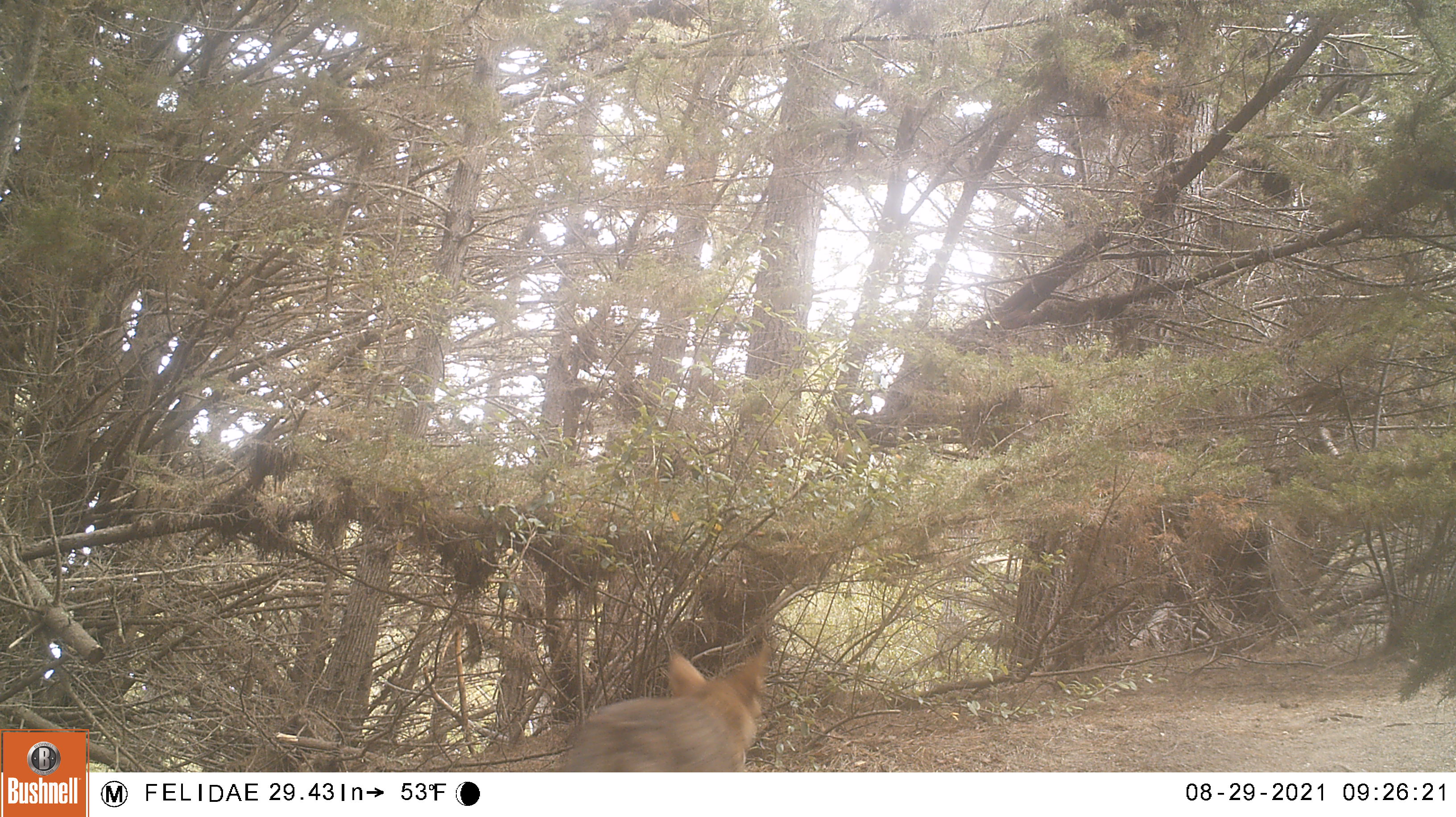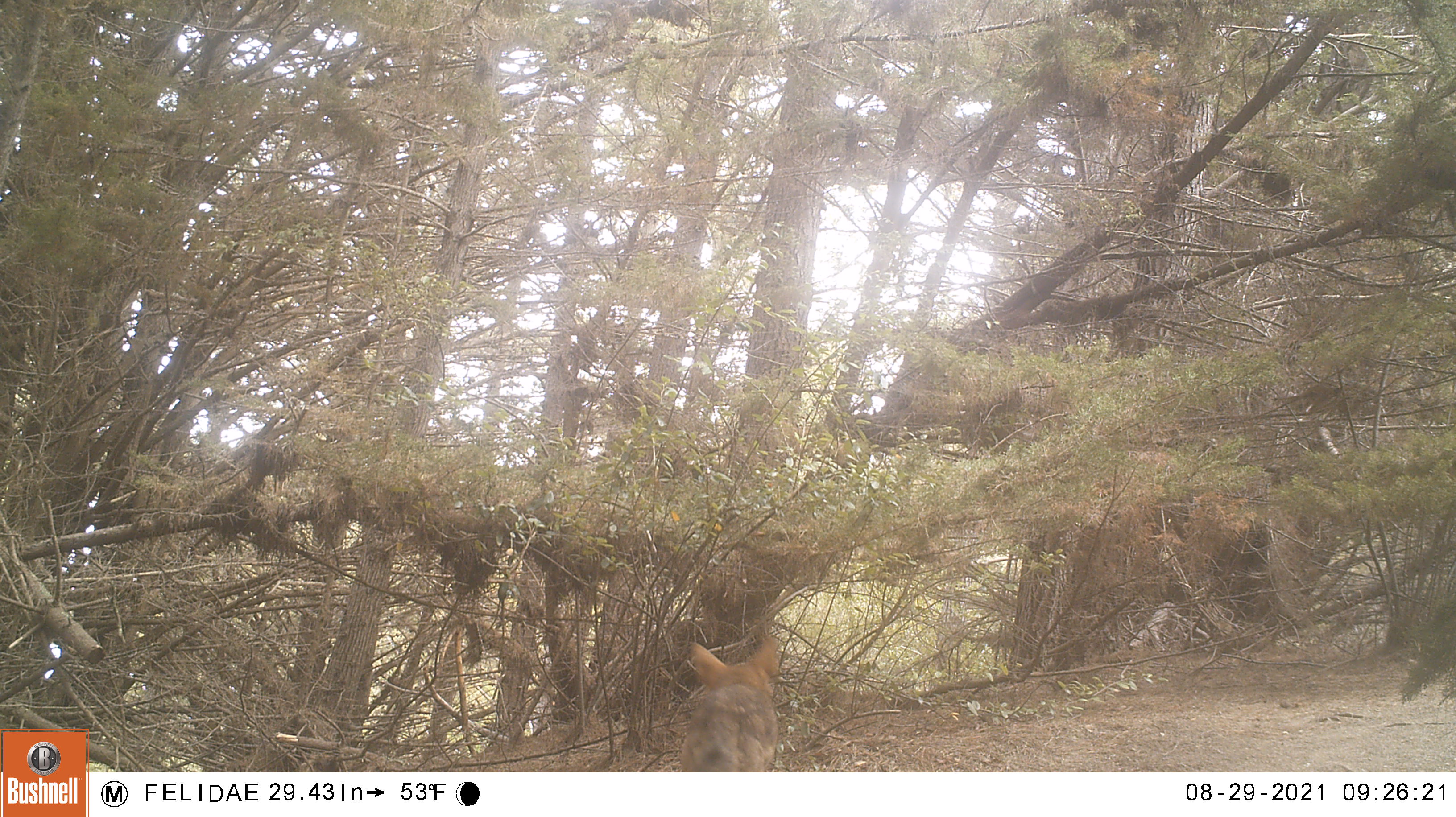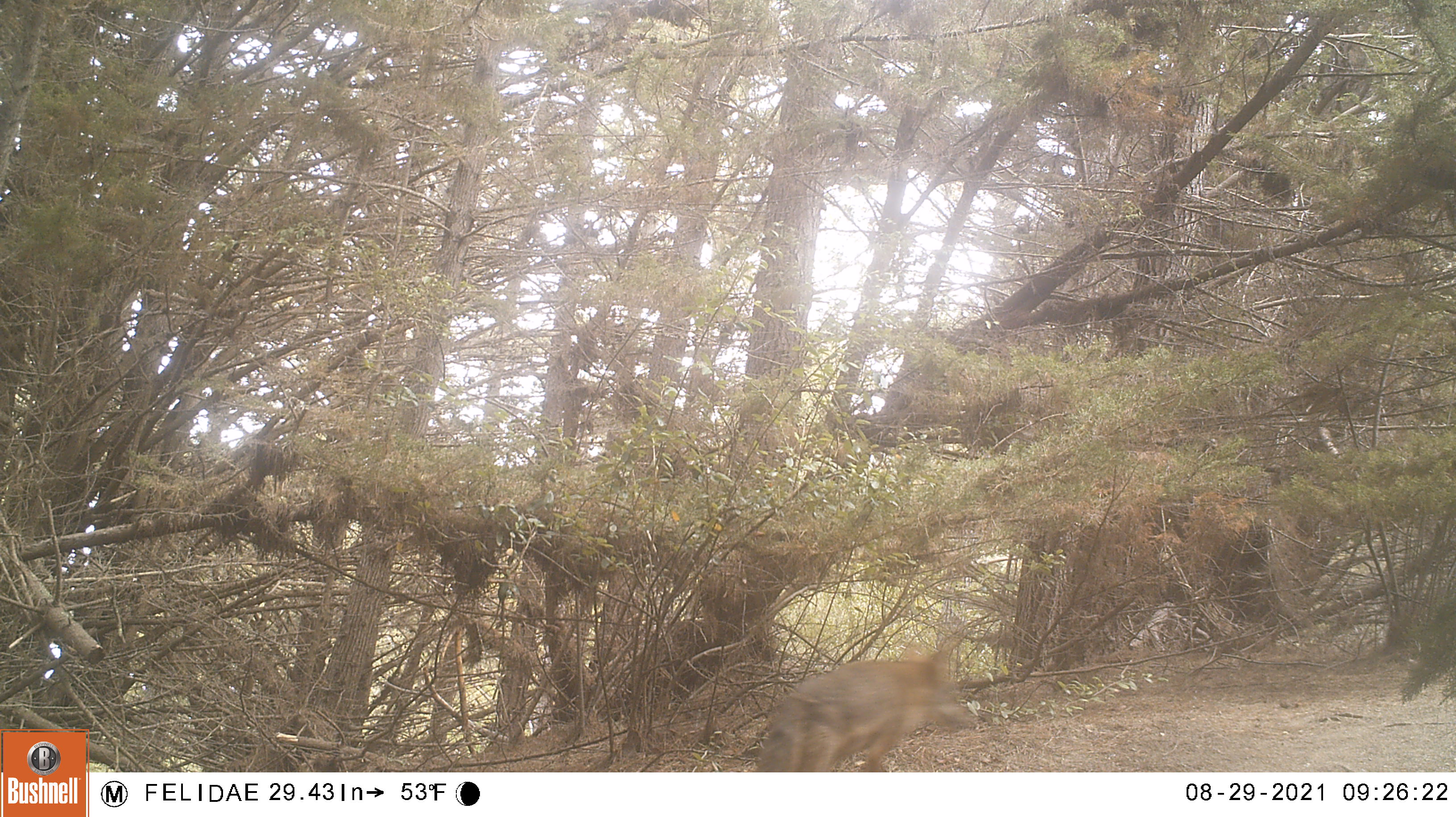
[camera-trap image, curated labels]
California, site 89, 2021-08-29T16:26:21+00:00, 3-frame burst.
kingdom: Animalia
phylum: Chordata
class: Mammalia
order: Carnivora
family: Canidae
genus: Canis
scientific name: Canis latrans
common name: coyote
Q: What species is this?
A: Coyote (Canis latrans).